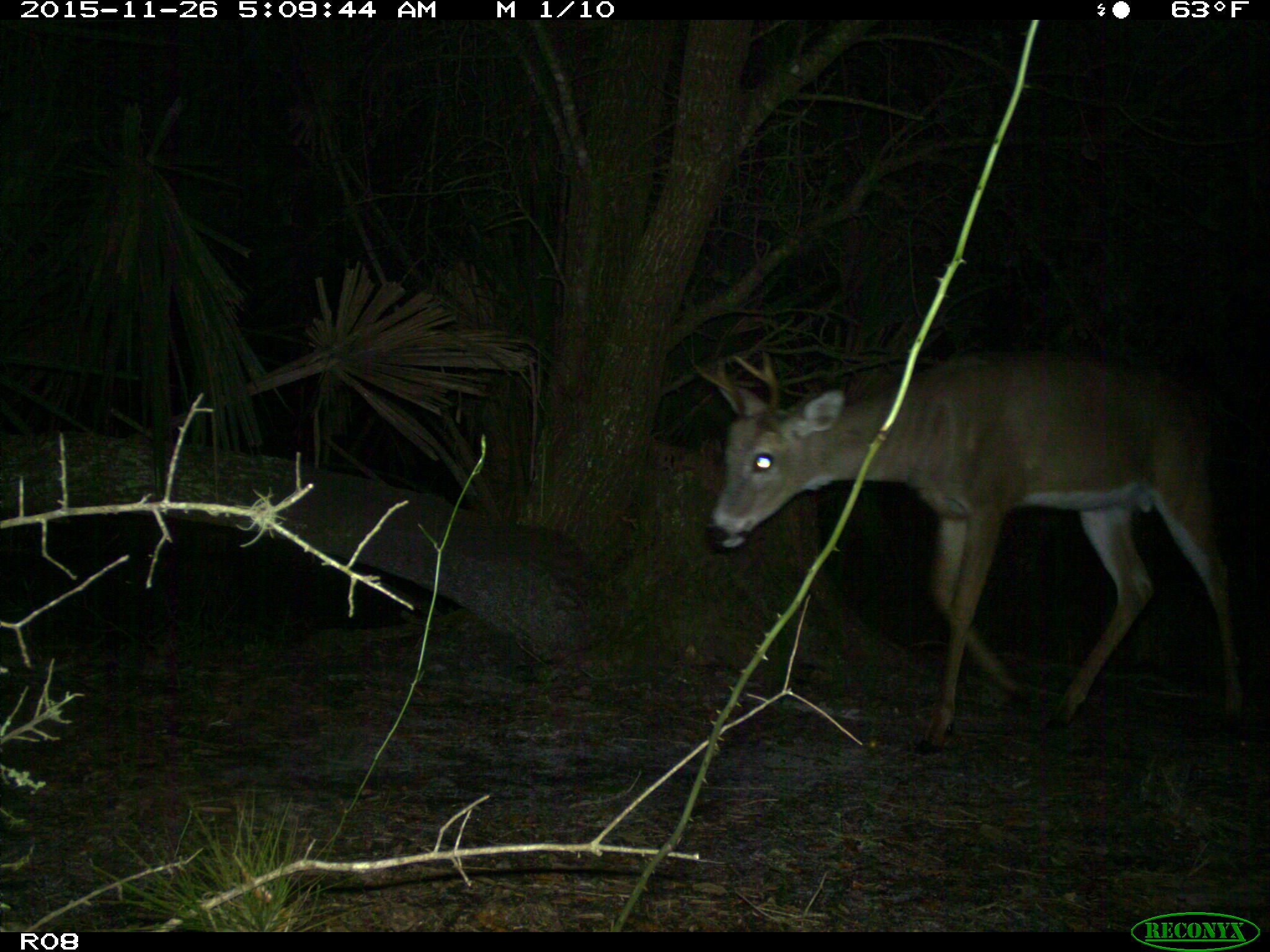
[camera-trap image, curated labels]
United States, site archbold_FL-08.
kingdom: Animalia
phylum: Chordata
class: Mammalia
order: Artiodactyla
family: Cervidae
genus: Odocoileus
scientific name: Odocoileus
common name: deer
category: unidentified deer